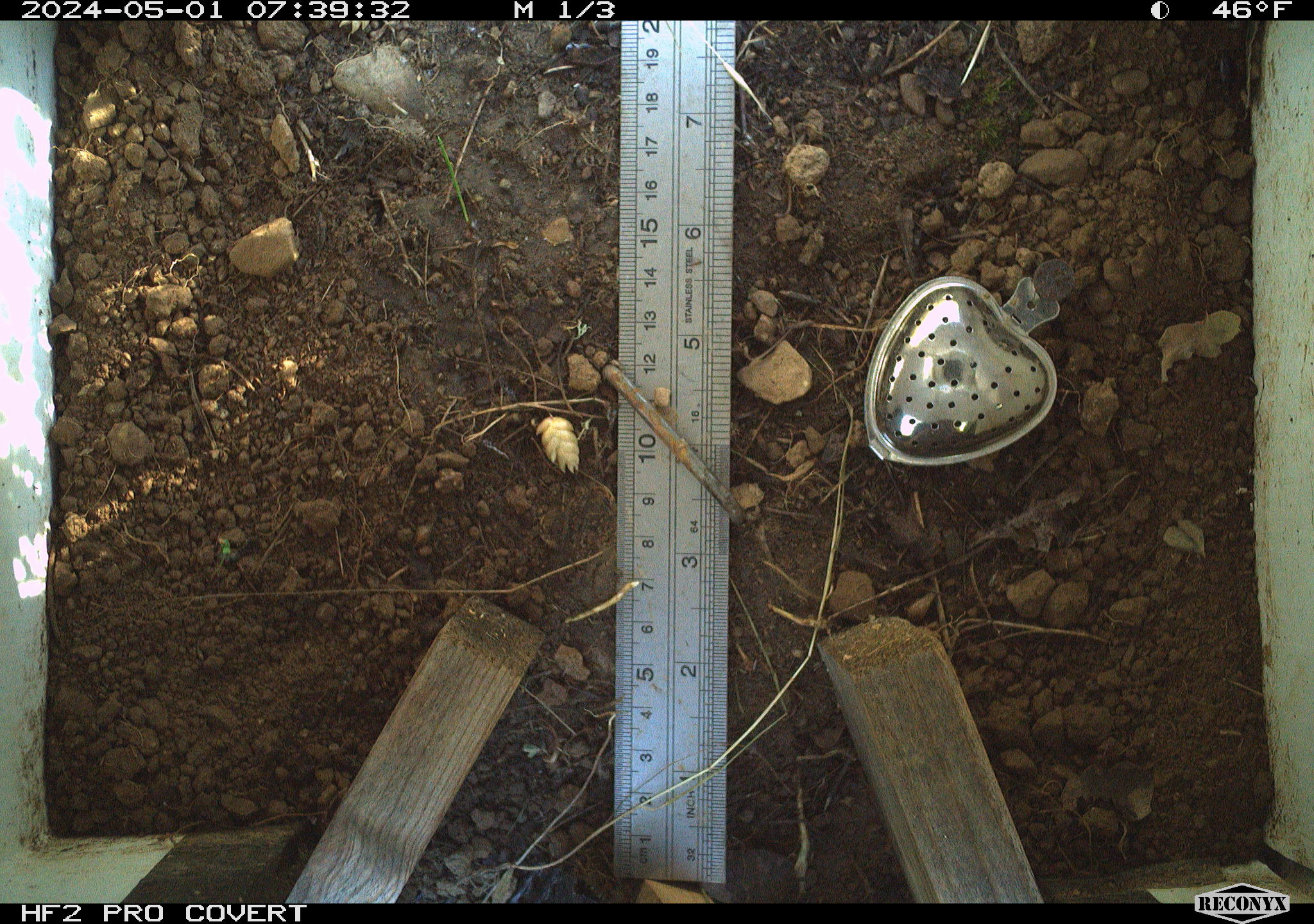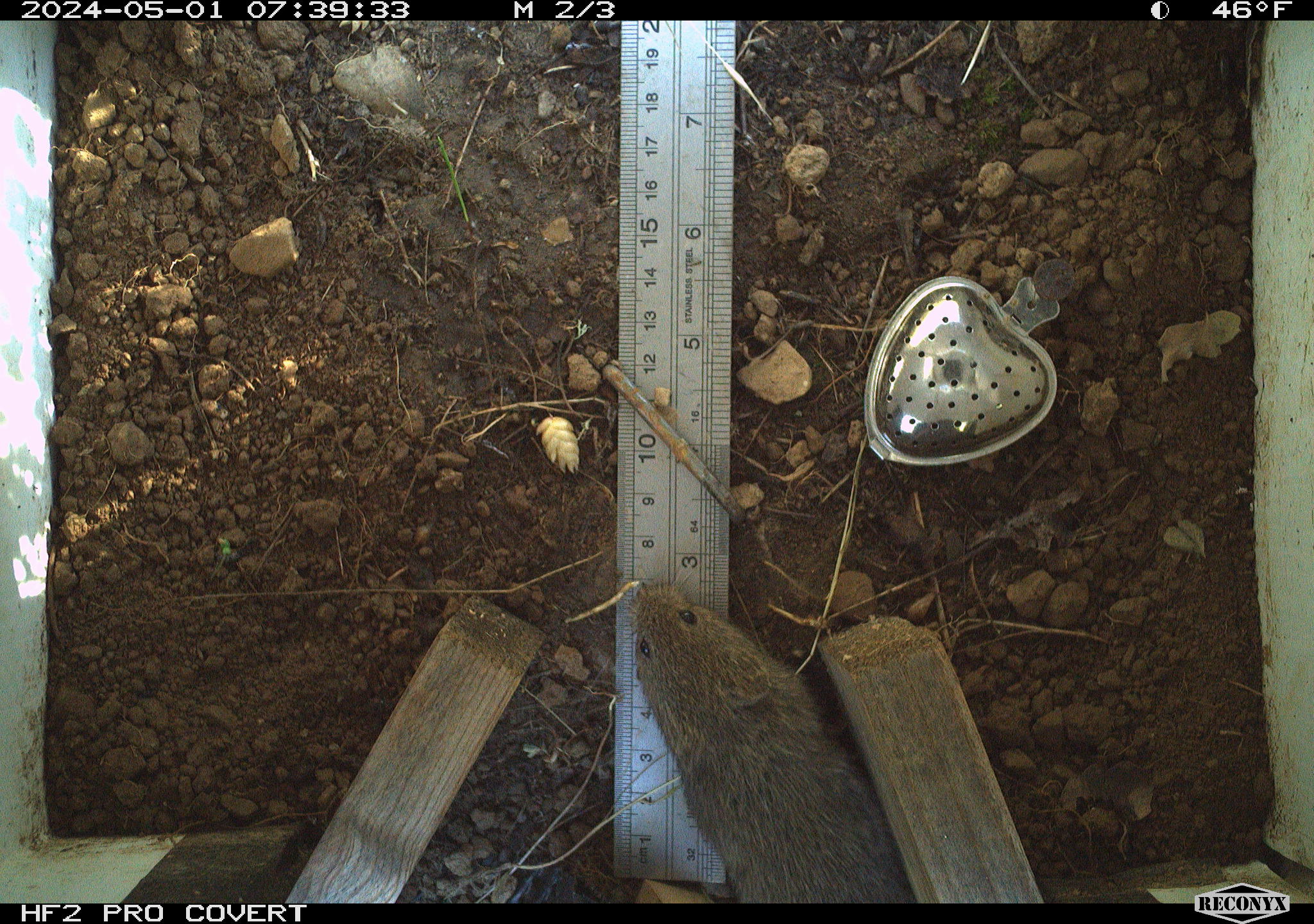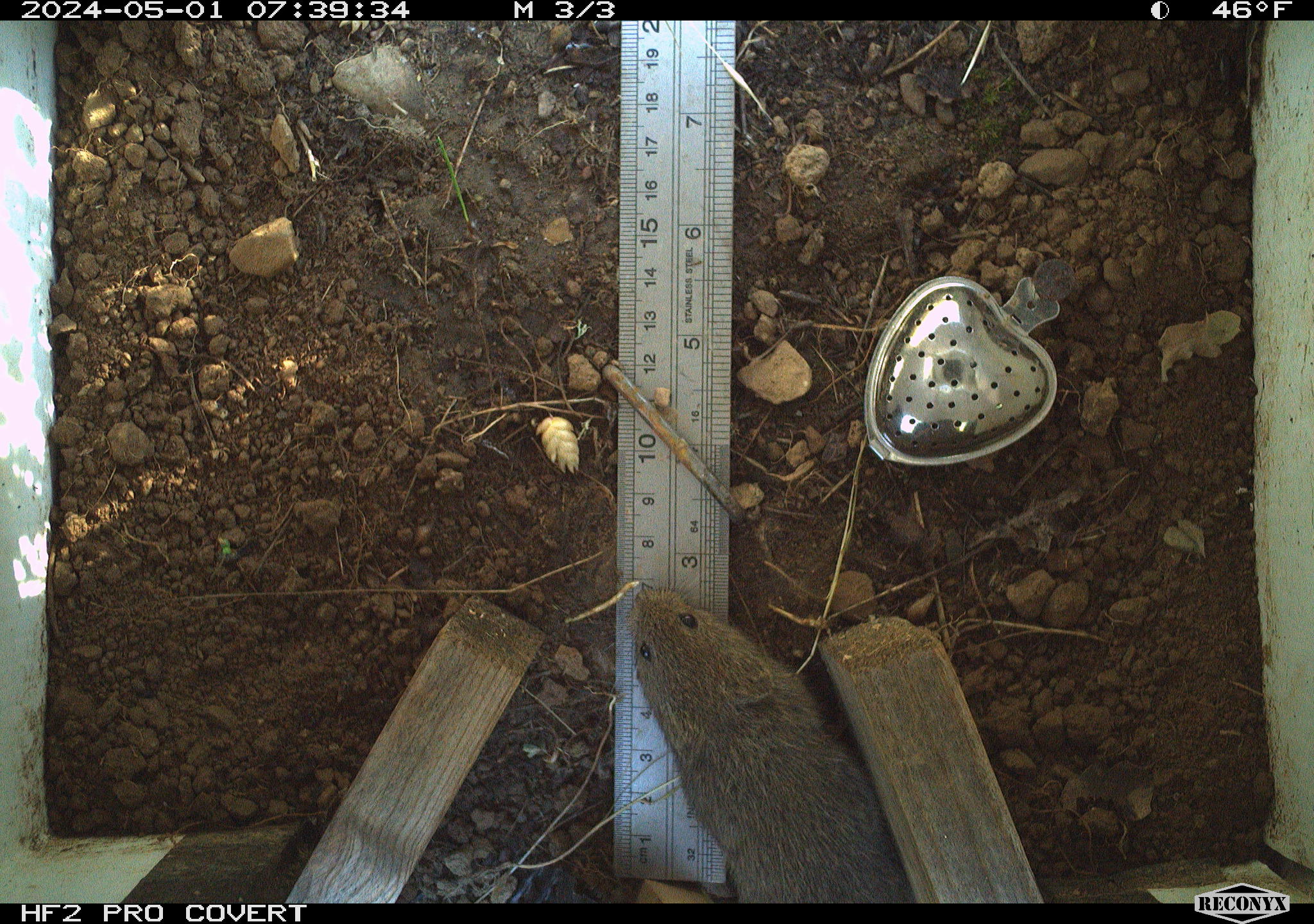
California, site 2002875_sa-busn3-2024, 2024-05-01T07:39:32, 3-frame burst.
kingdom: Animalia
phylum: Chordata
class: Mammalia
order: Rodentia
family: Cricetidae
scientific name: Arvicolinae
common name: voles, lemmings, and muskrats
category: arvicolinae subfamily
Arvicolinae subfamily (voles, lemmings, and muskrats) (Arvicolinae).